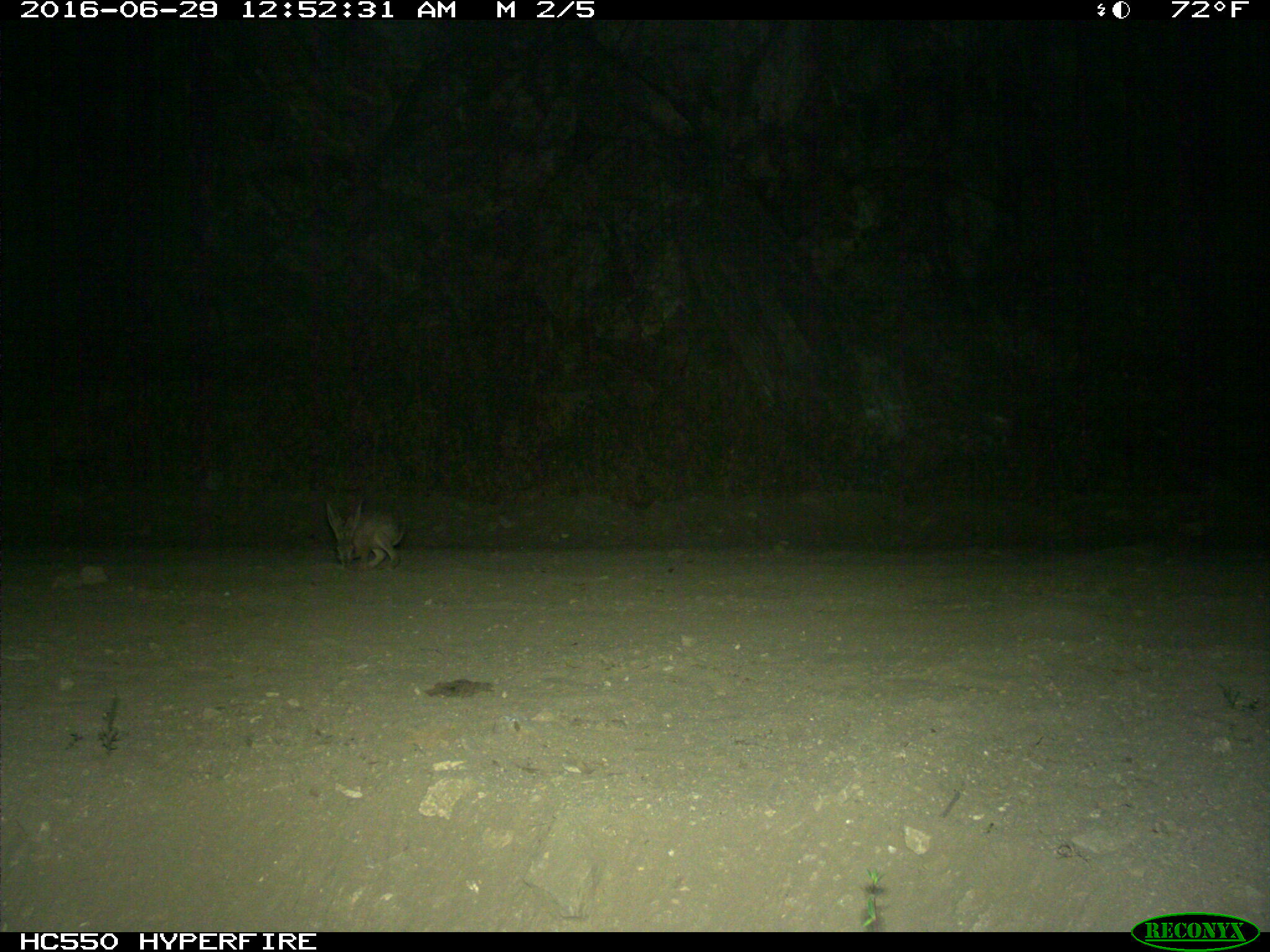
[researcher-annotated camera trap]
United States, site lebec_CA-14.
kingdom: Animalia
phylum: Chordata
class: Mammalia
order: Lagomorpha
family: Leporidae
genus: Lepus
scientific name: Lepus californicus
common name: black-tailed jackrabbit